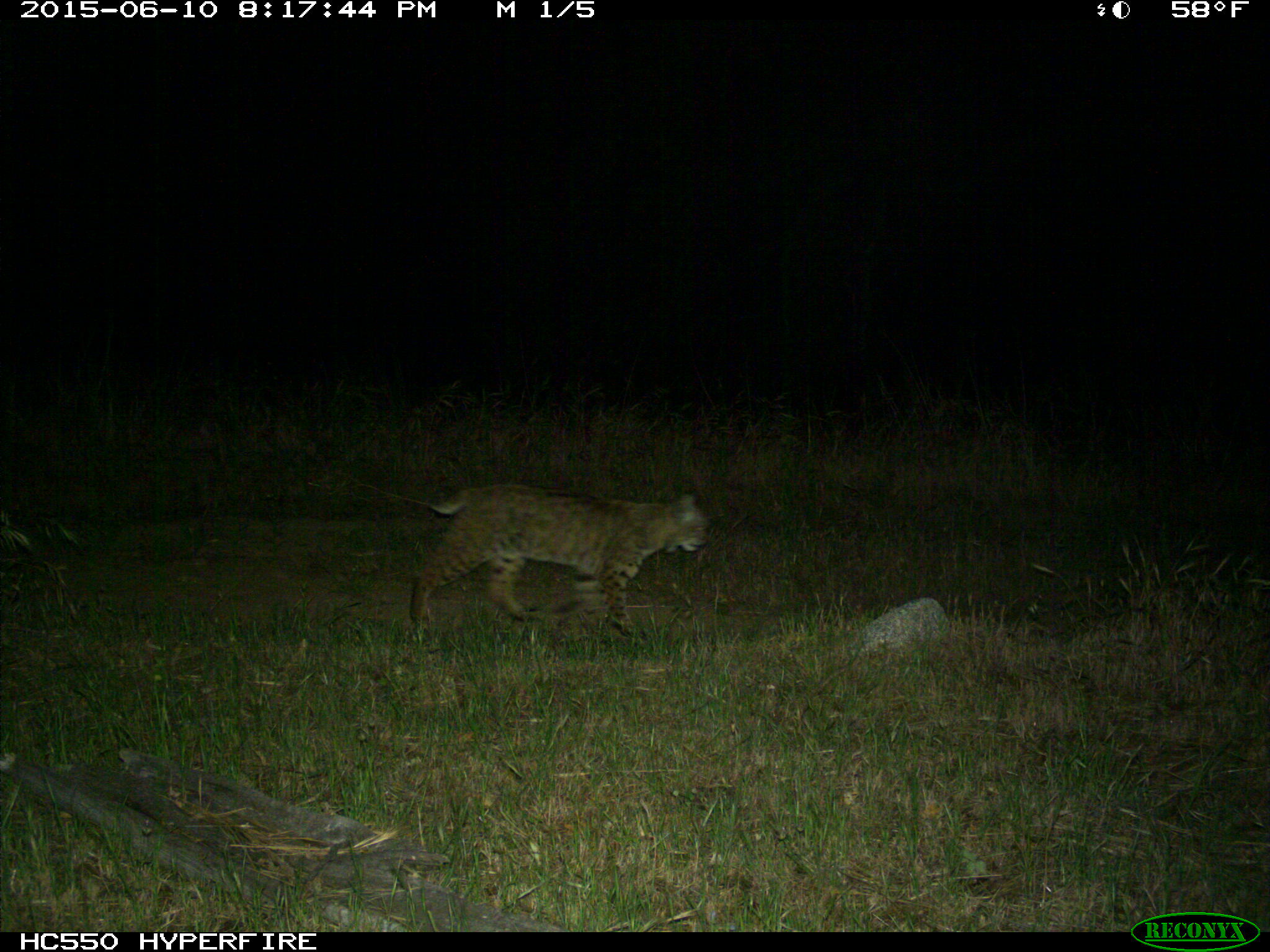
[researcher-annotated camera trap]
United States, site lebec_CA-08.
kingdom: Animalia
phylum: Chordata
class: Mammalia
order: Carnivora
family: Felidae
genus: Lynx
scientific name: Lynx rufus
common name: bobcat